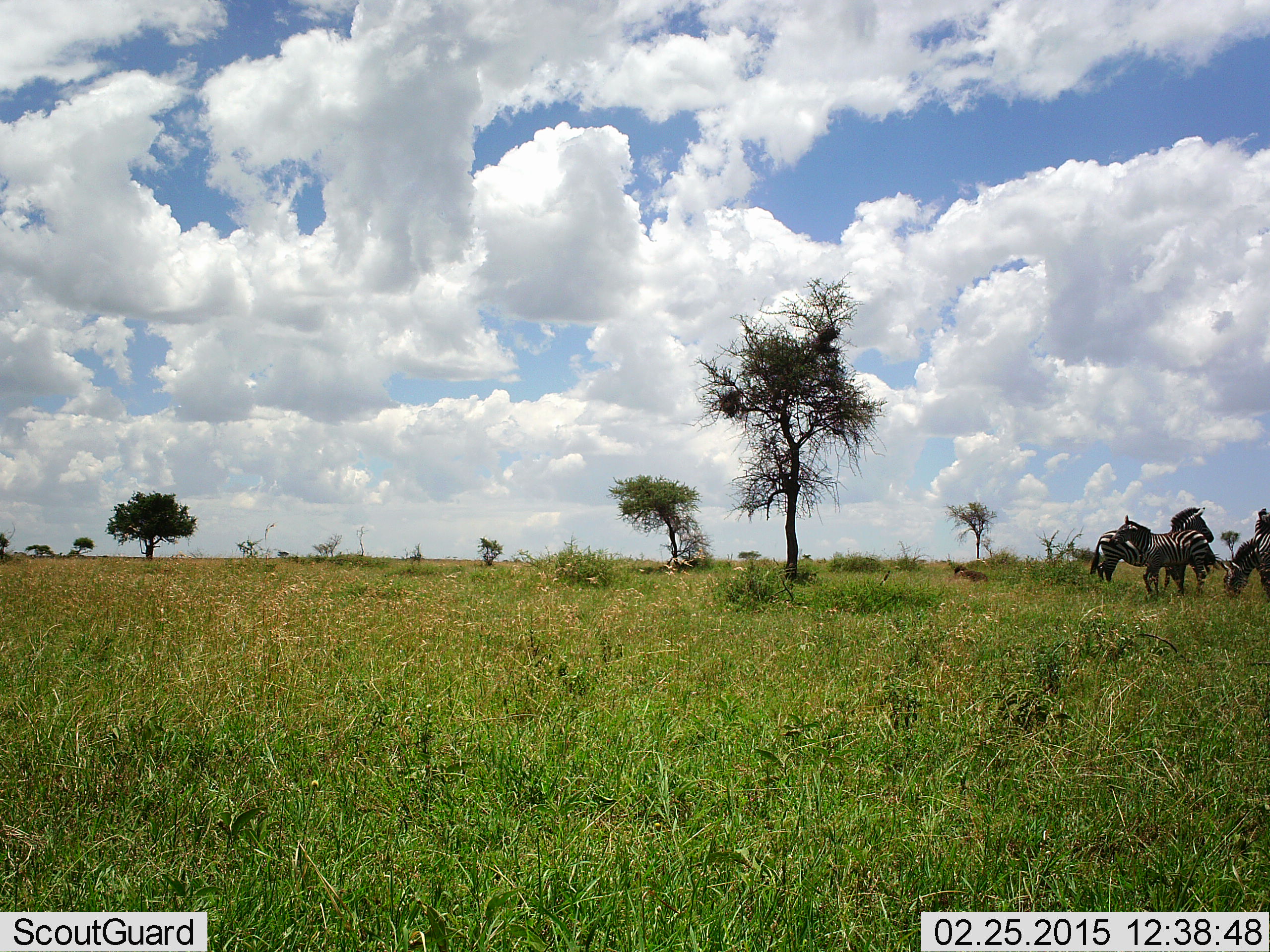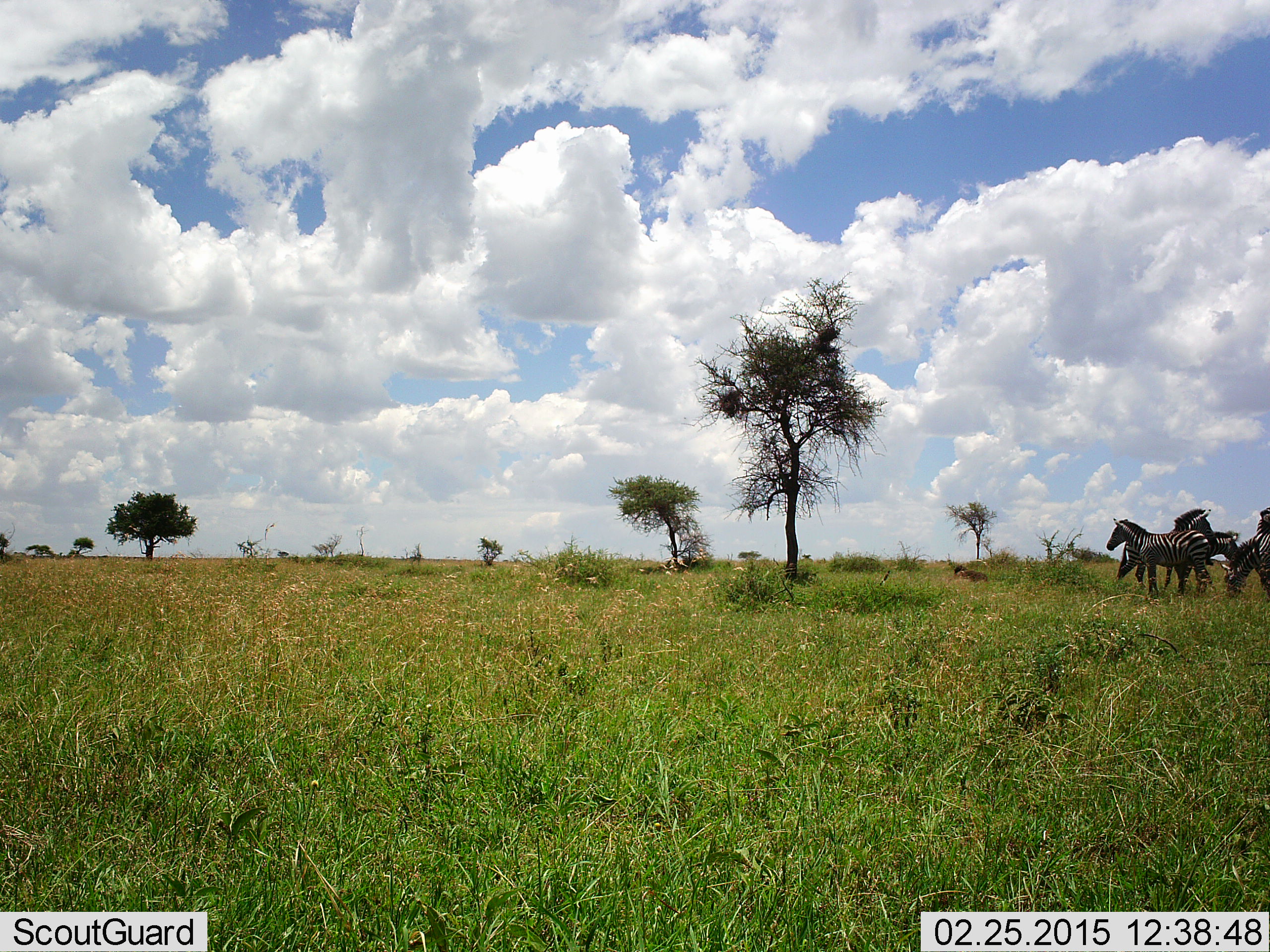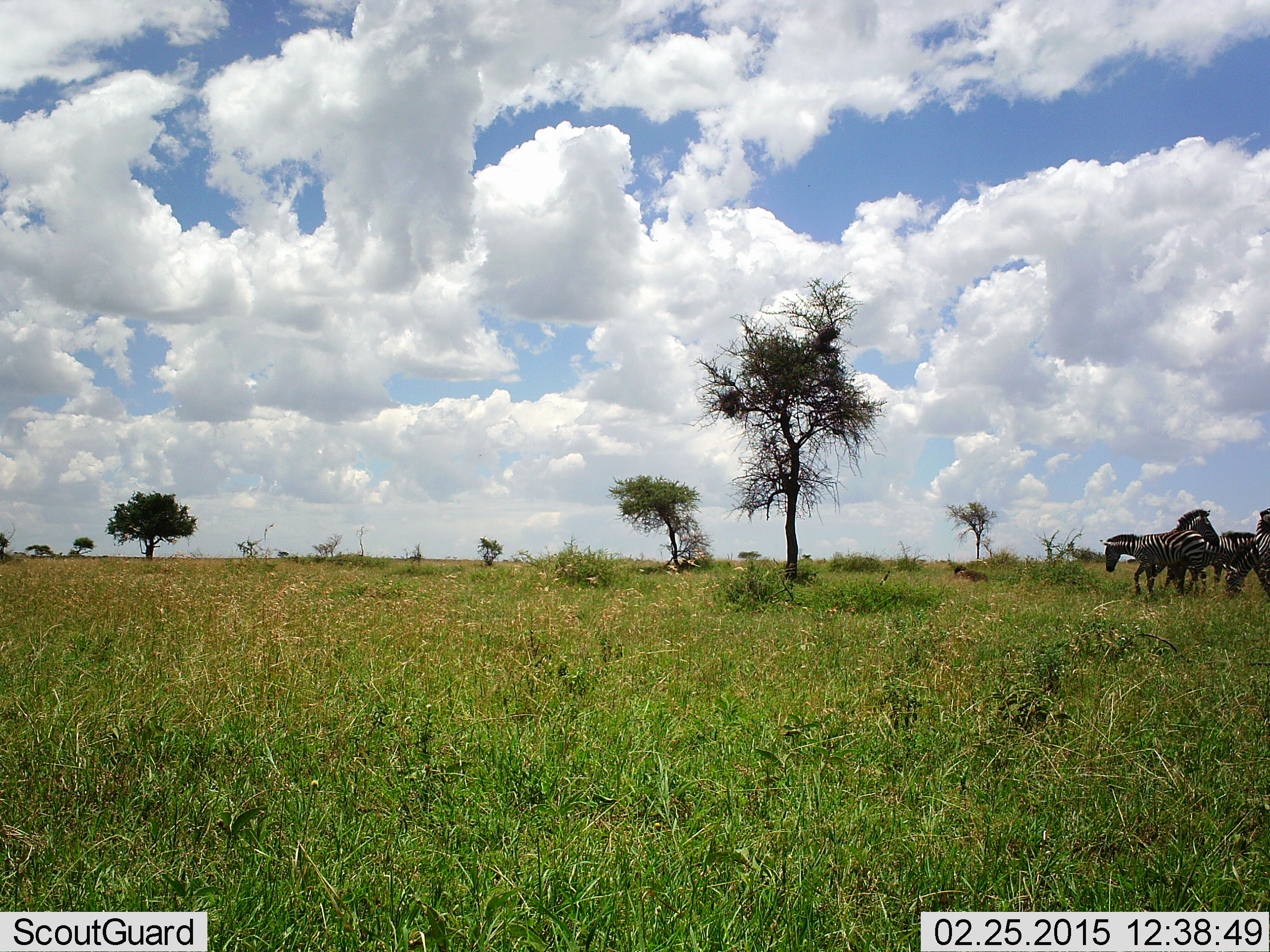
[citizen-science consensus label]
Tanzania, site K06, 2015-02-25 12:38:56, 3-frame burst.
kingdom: Animalia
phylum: Chordata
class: Mammalia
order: Perissodactyla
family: Equidae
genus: Equus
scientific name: Equus quagga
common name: plains zebra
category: zebra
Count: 5.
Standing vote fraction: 90%.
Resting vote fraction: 0%.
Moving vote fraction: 20%.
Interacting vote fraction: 20%.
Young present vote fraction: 0%.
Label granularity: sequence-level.